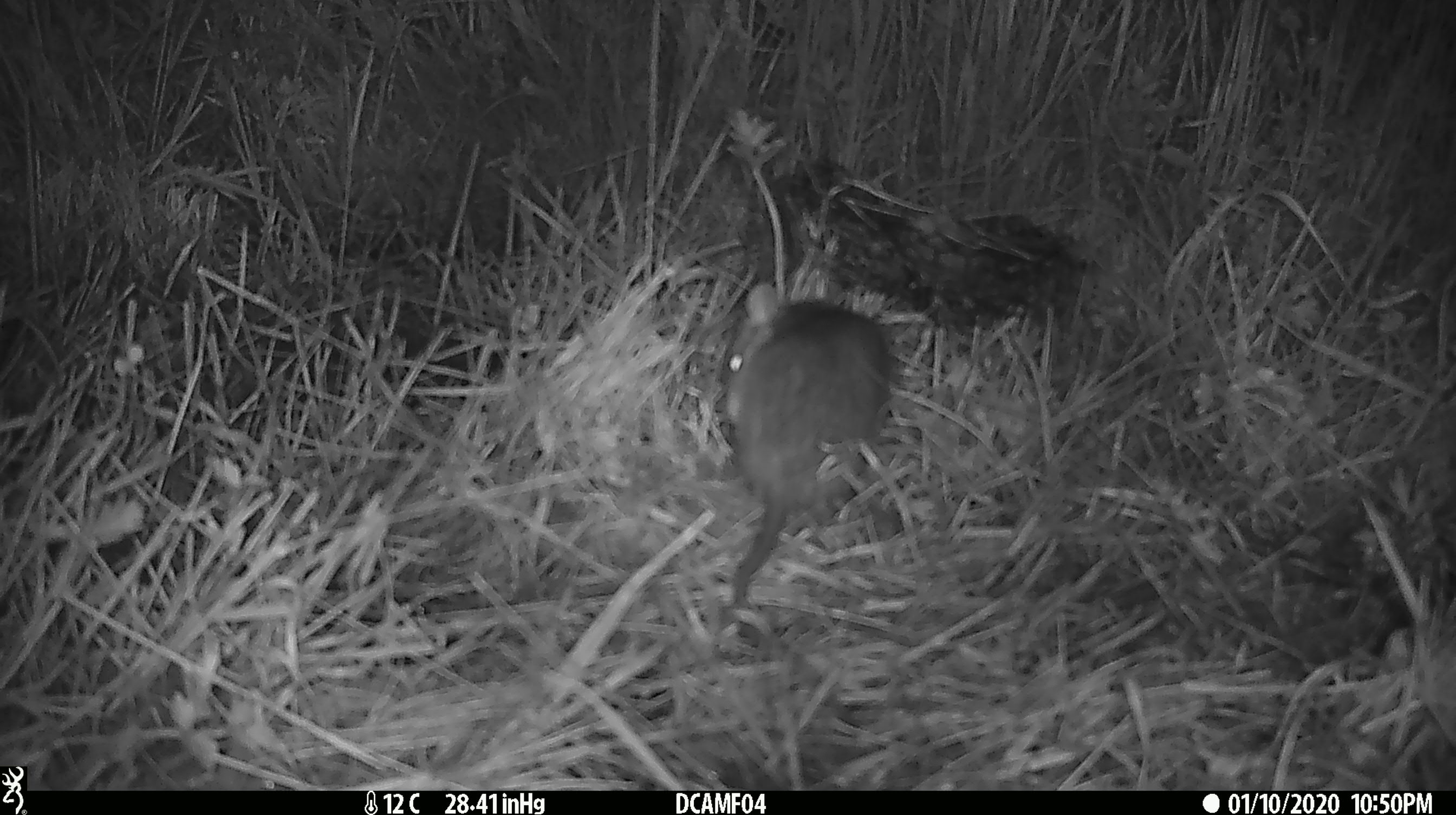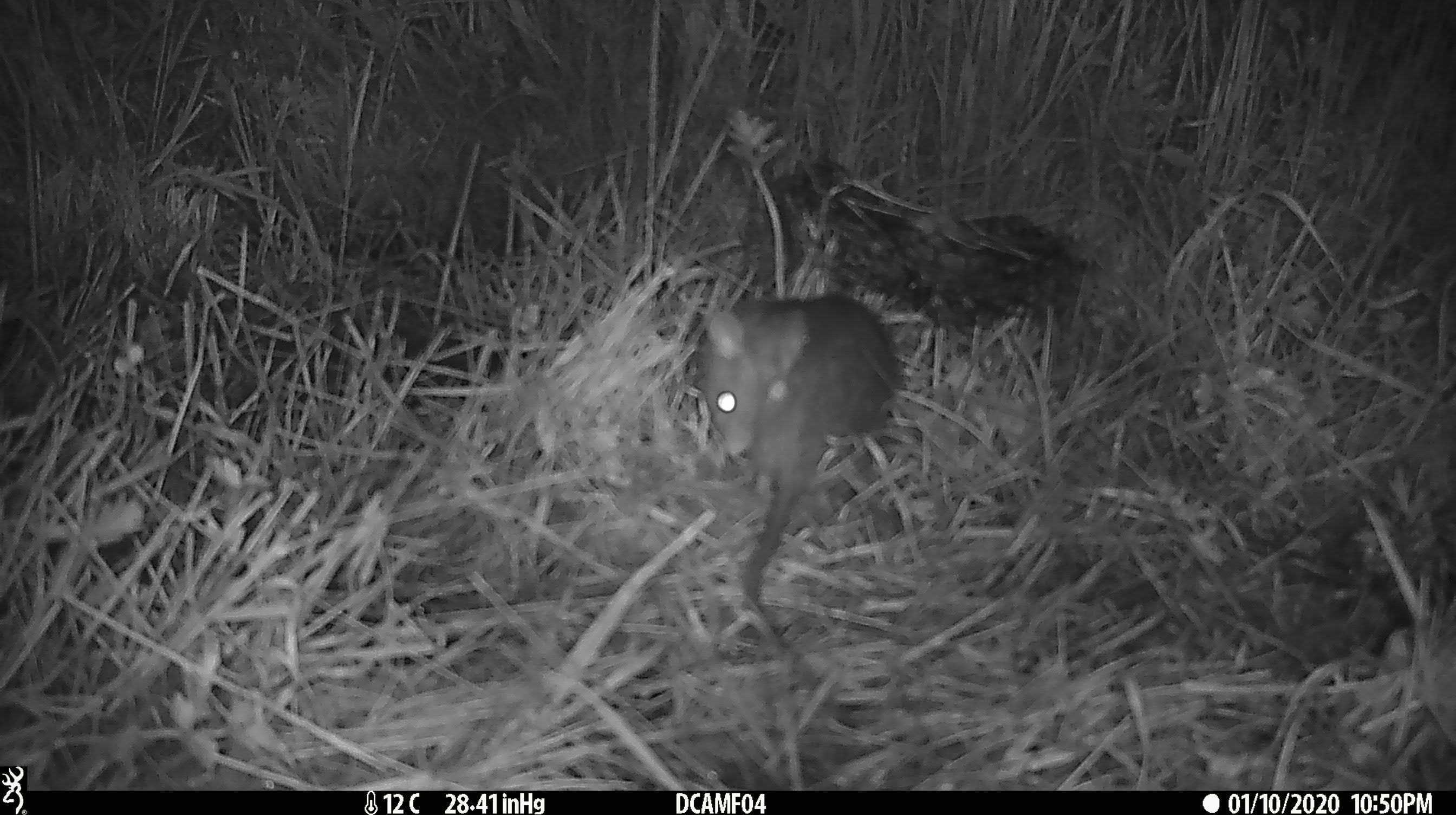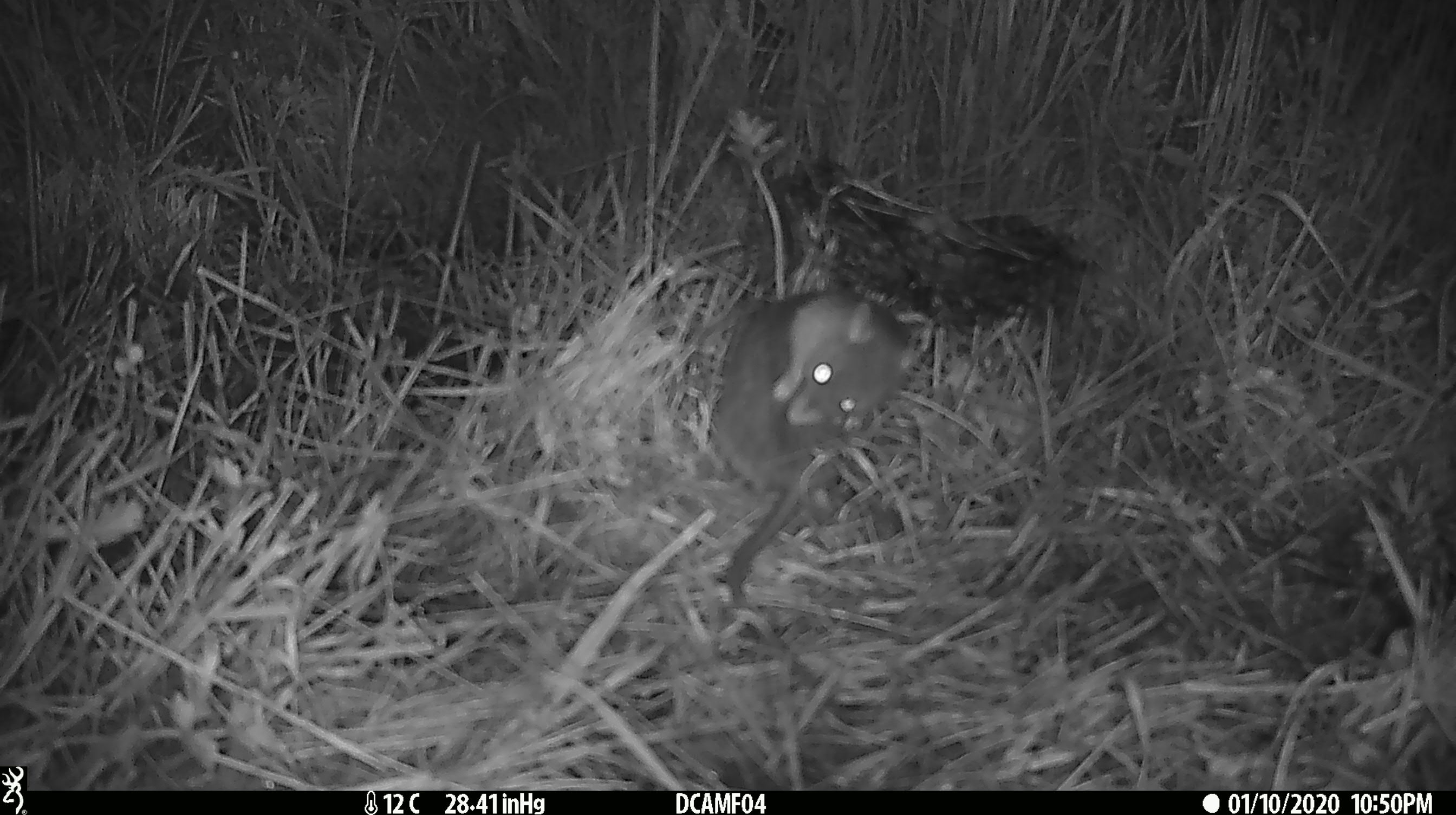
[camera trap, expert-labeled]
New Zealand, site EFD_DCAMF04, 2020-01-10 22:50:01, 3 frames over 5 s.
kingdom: Animalia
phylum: Chordata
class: Mammalia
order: Rodentia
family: Muridae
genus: Rattus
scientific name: Rattus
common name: rat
Rat (Rattus).